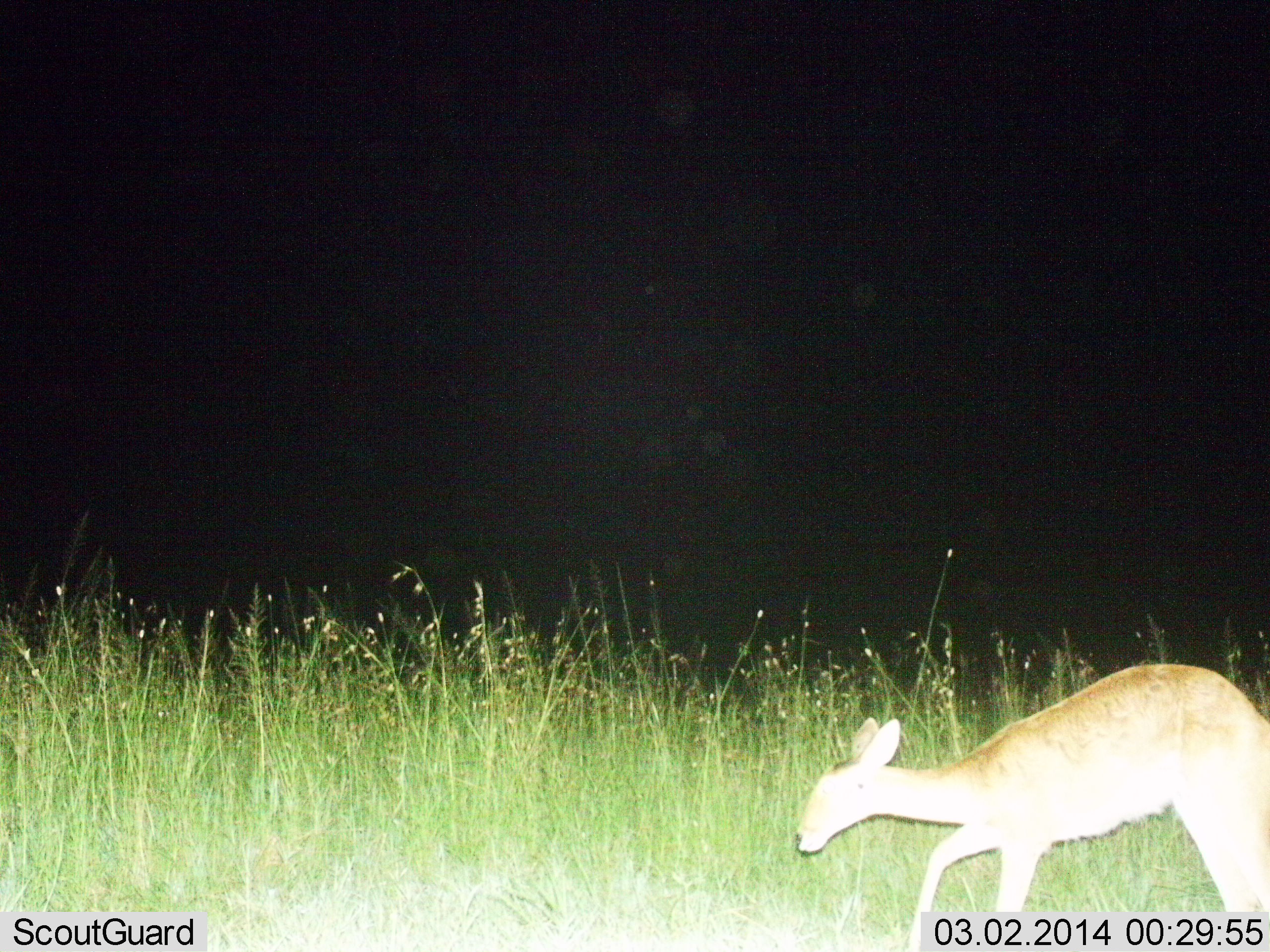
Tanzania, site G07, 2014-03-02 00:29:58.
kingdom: Animalia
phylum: Chordata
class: Mammalia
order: Artiodactyla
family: Bovidae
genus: Madoqua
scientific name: Madoqua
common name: dikdik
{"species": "dikdik (Madoqua)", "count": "1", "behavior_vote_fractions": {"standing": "30%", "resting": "0%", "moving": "70%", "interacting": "0%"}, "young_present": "0%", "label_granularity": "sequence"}